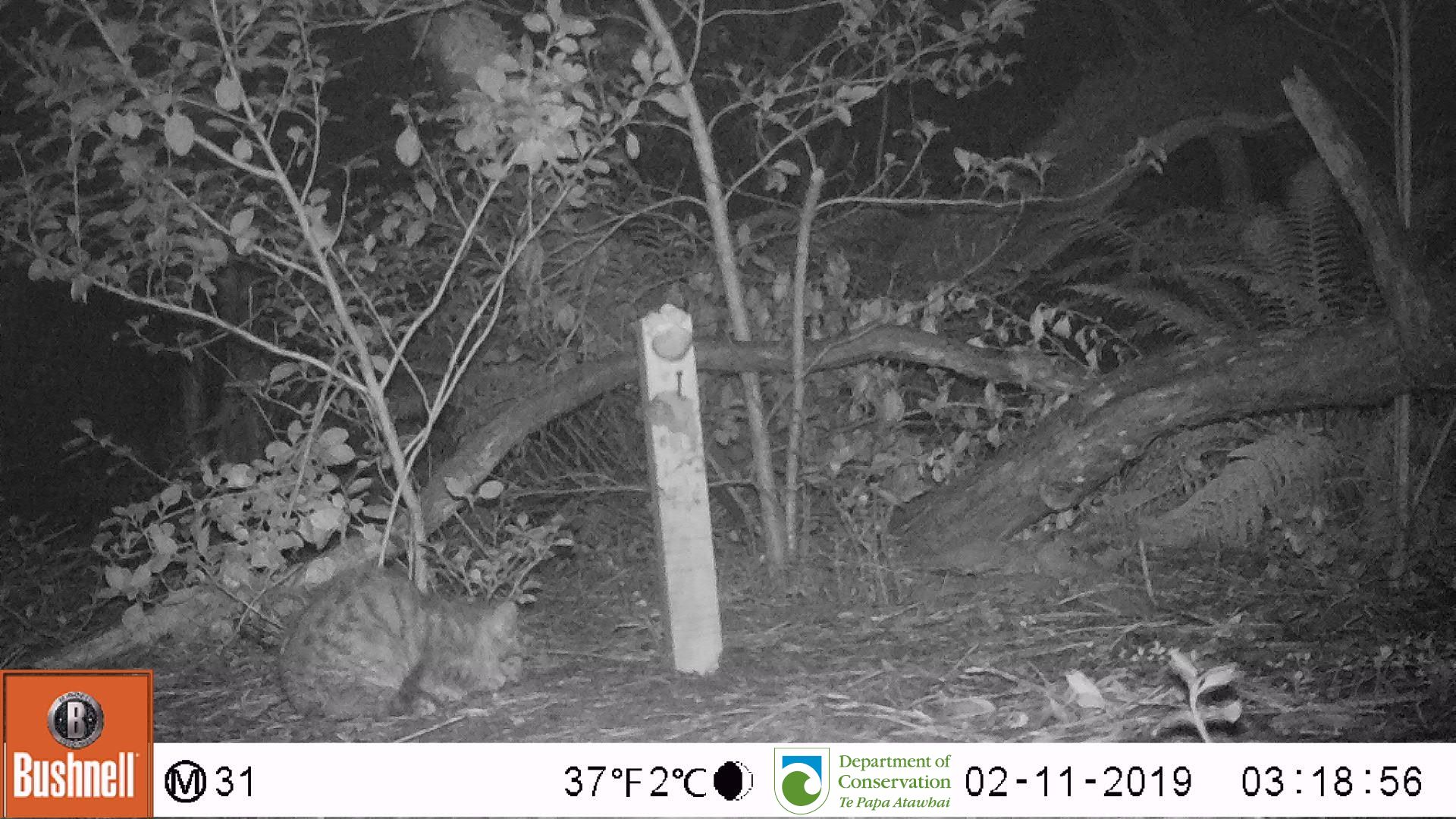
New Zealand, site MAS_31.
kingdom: Animalia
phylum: Chordata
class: Mammalia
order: Carnivora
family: Felidae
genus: Felis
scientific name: Felis catus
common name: domestic cat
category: cat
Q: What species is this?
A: Cat (domestic cat) (Felis catus).